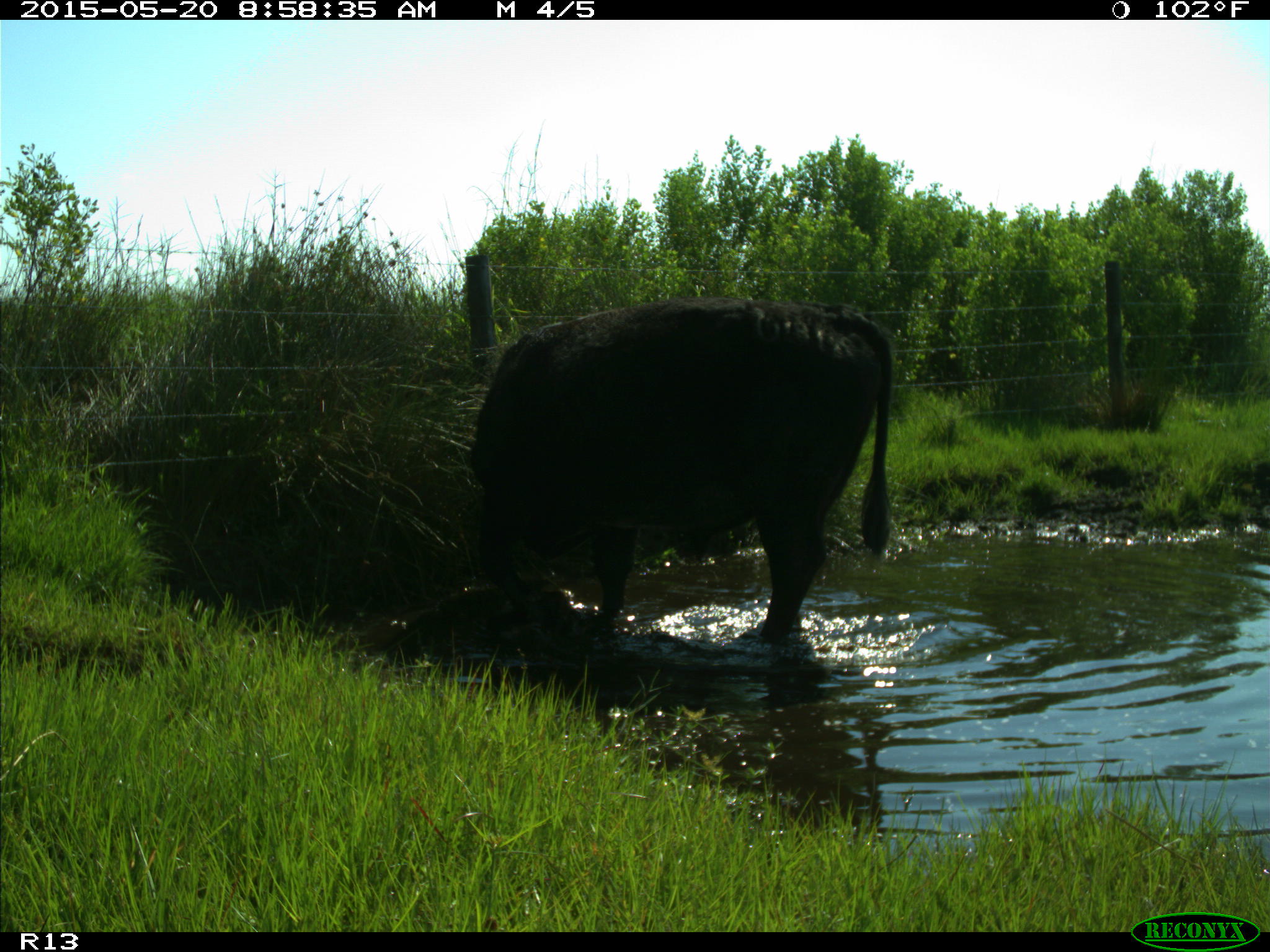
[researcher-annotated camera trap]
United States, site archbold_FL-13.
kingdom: Animalia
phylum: Chordata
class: Mammalia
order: Artiodactyla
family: Bovidae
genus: Bos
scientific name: Bos taurus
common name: domestic cow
Bos taurus (domestic cow).